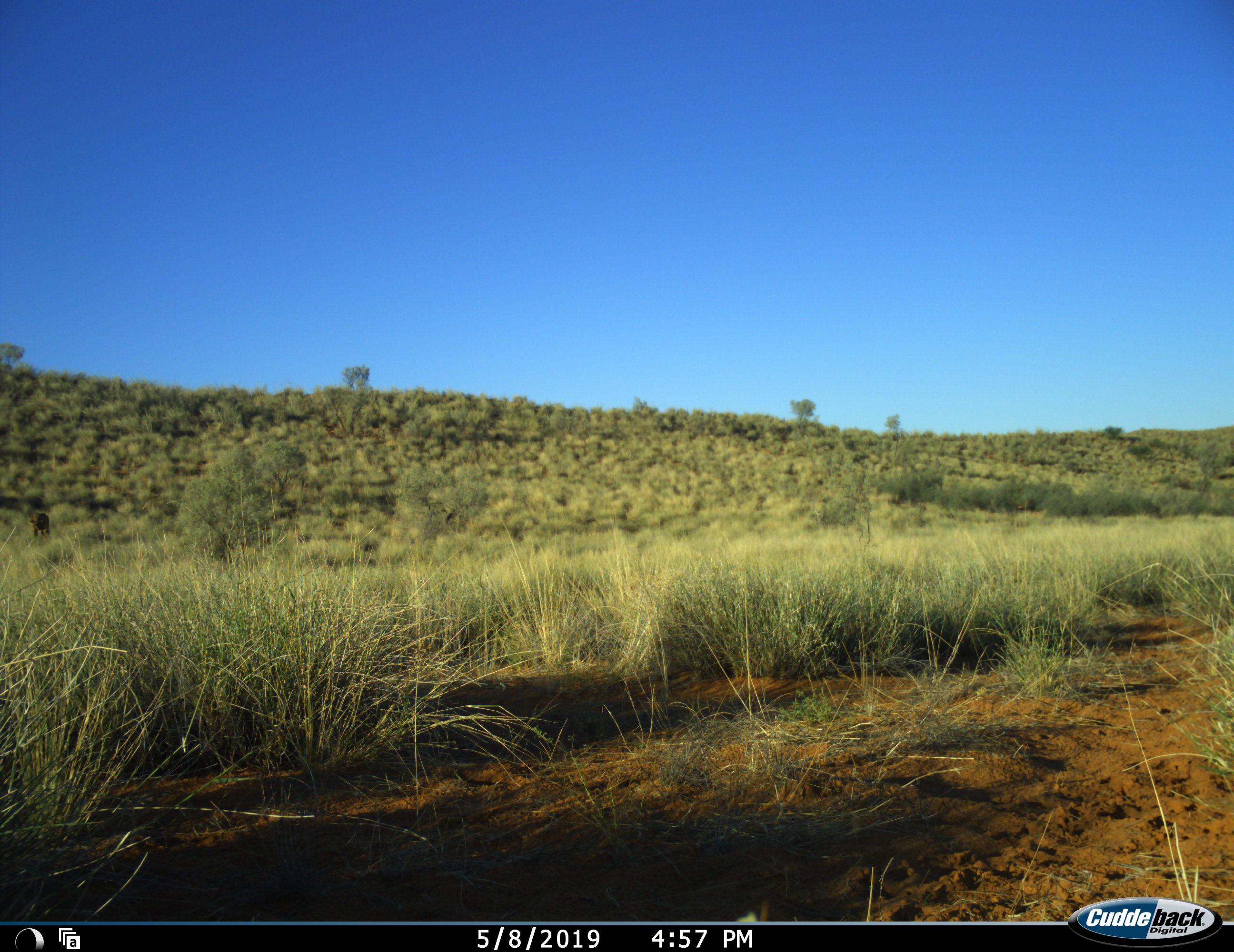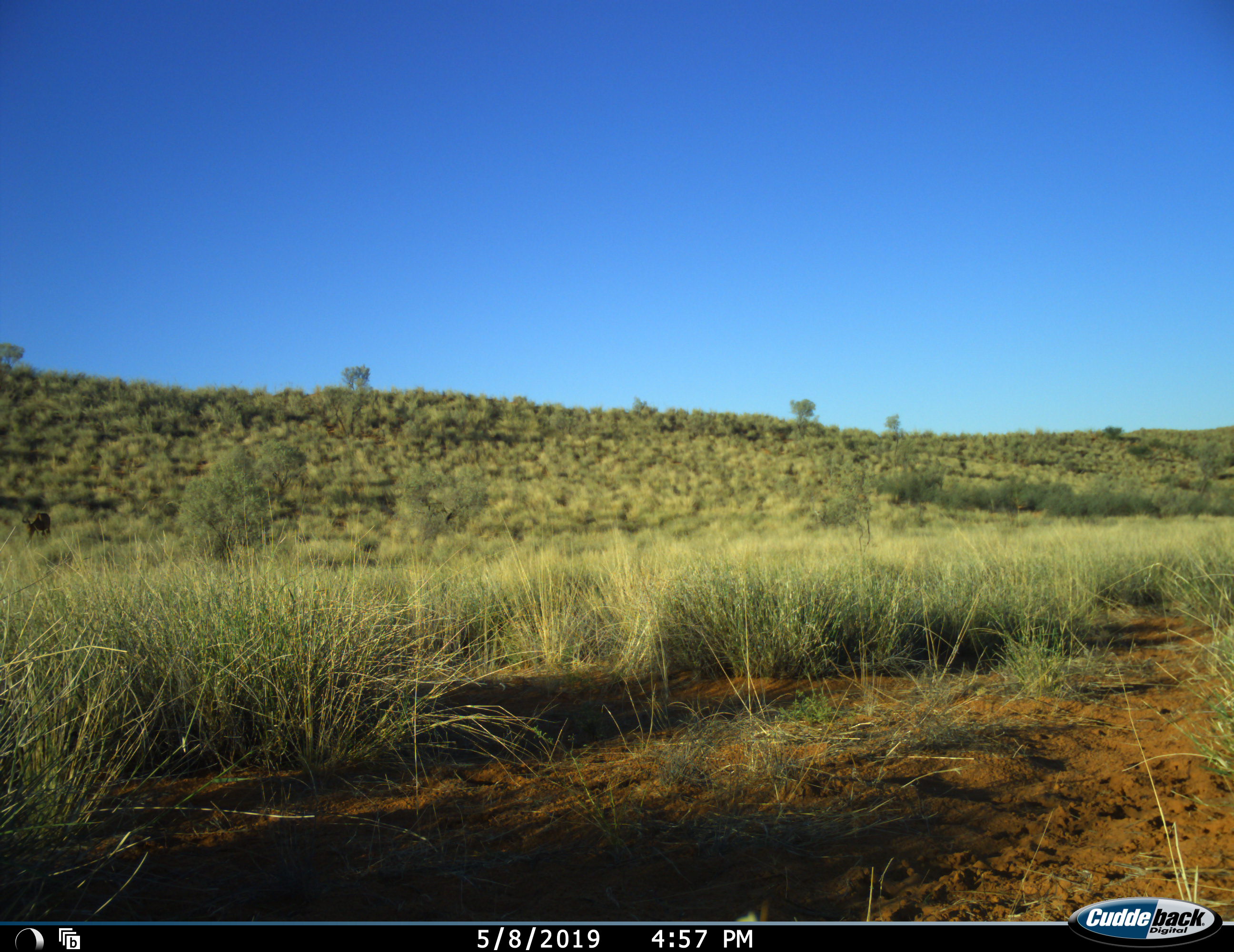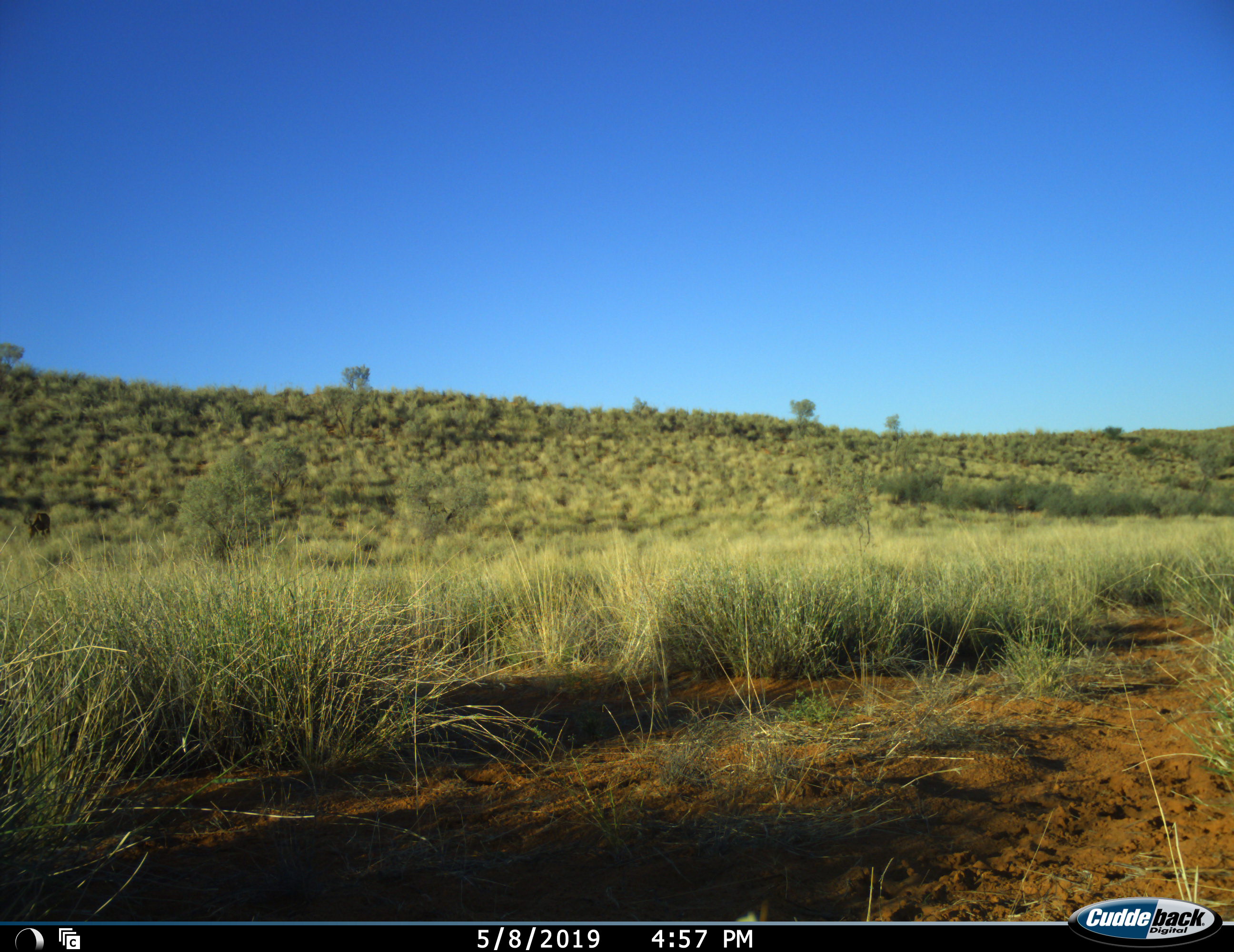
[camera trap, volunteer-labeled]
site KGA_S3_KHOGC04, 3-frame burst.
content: unidentified animal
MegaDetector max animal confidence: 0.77